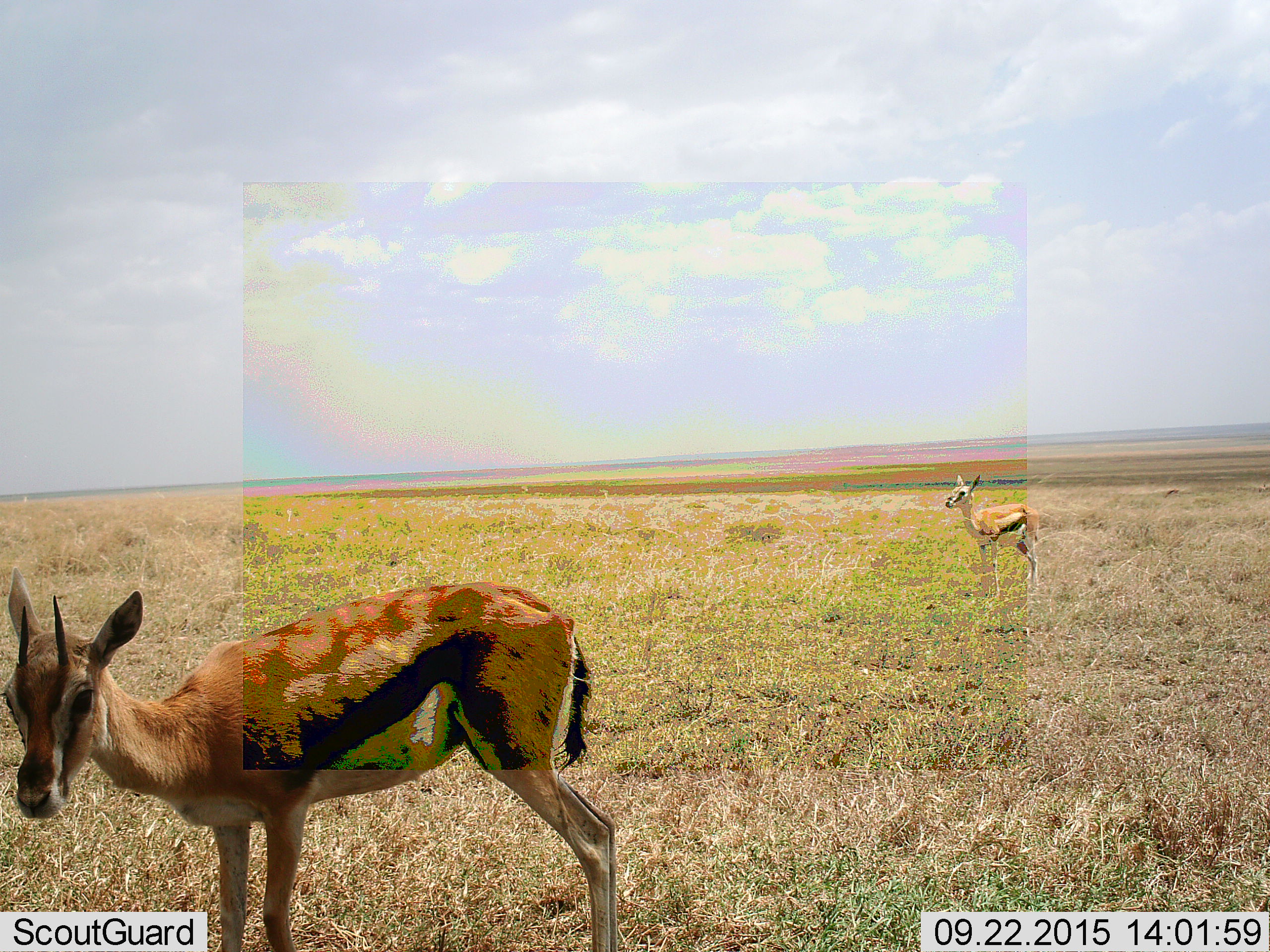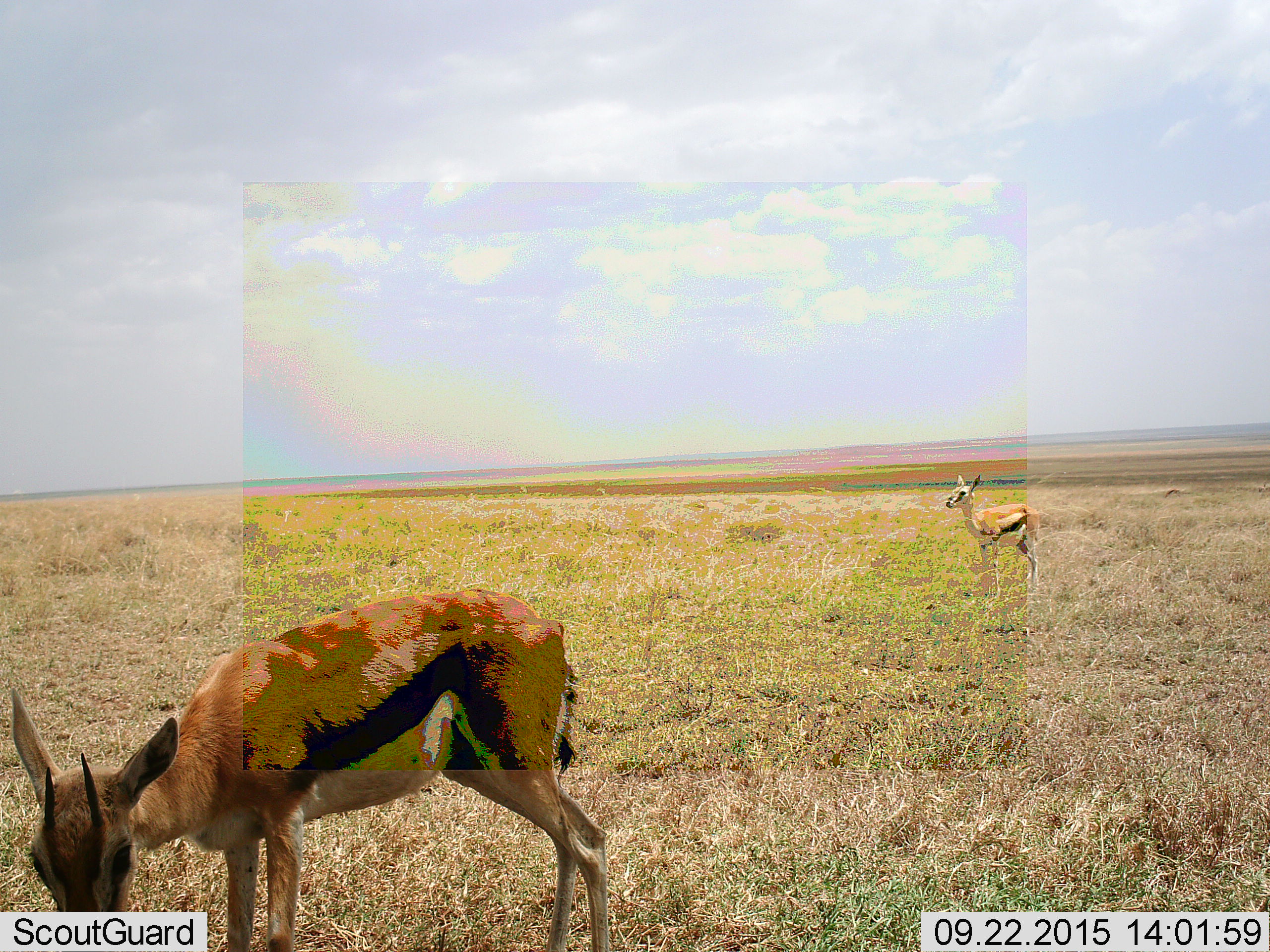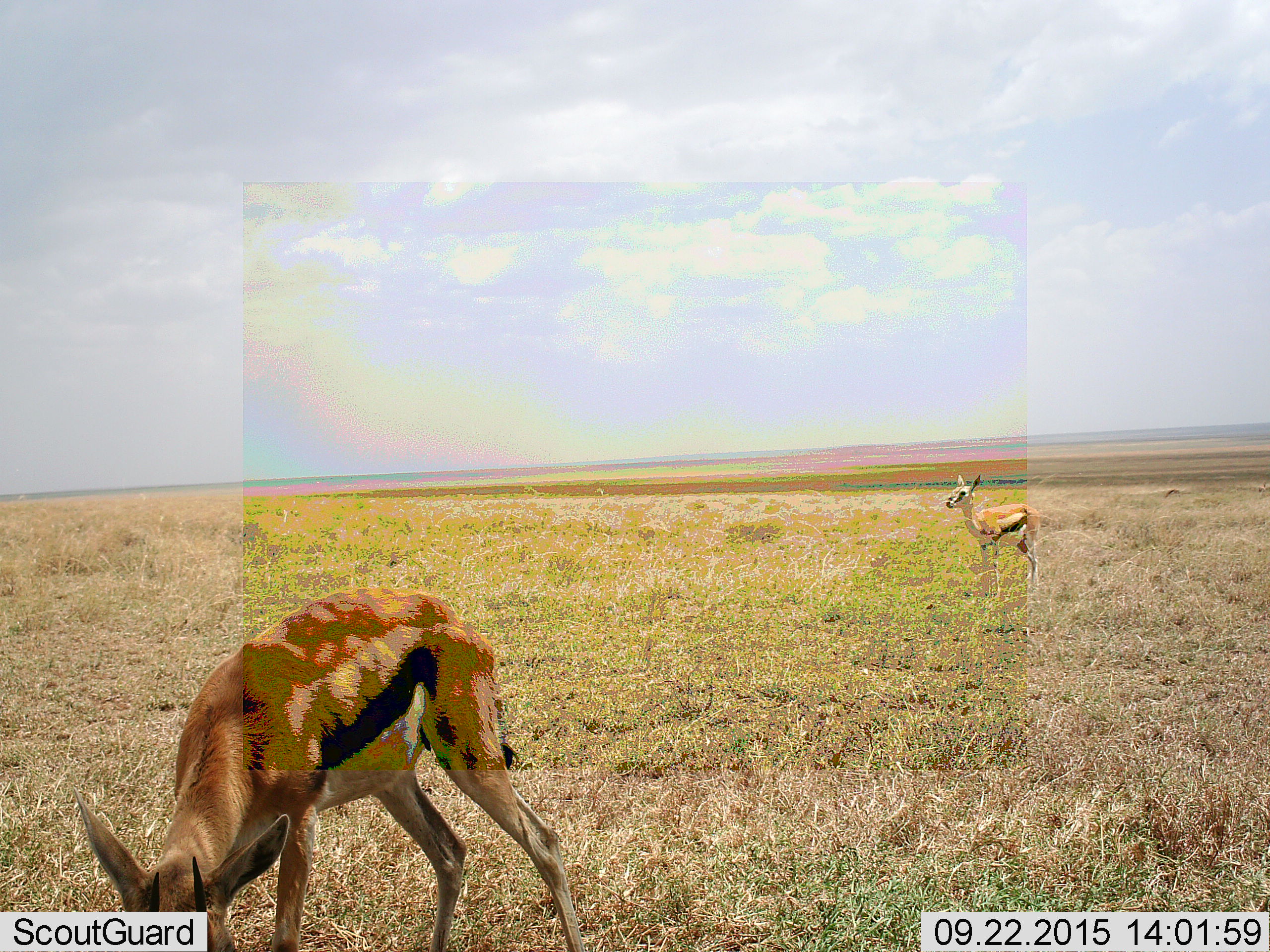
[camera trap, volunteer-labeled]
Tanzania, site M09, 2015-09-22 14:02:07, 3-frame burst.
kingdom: Animalia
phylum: Chordata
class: Mammalia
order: Artiodactyla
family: Bovidae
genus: Eudorcas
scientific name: Eudorcas thomsonii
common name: thomson's gazelle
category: gazellethomsons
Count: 2.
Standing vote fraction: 100%.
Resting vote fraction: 0%.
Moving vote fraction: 0%.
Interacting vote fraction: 0%.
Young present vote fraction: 29%.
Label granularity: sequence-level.